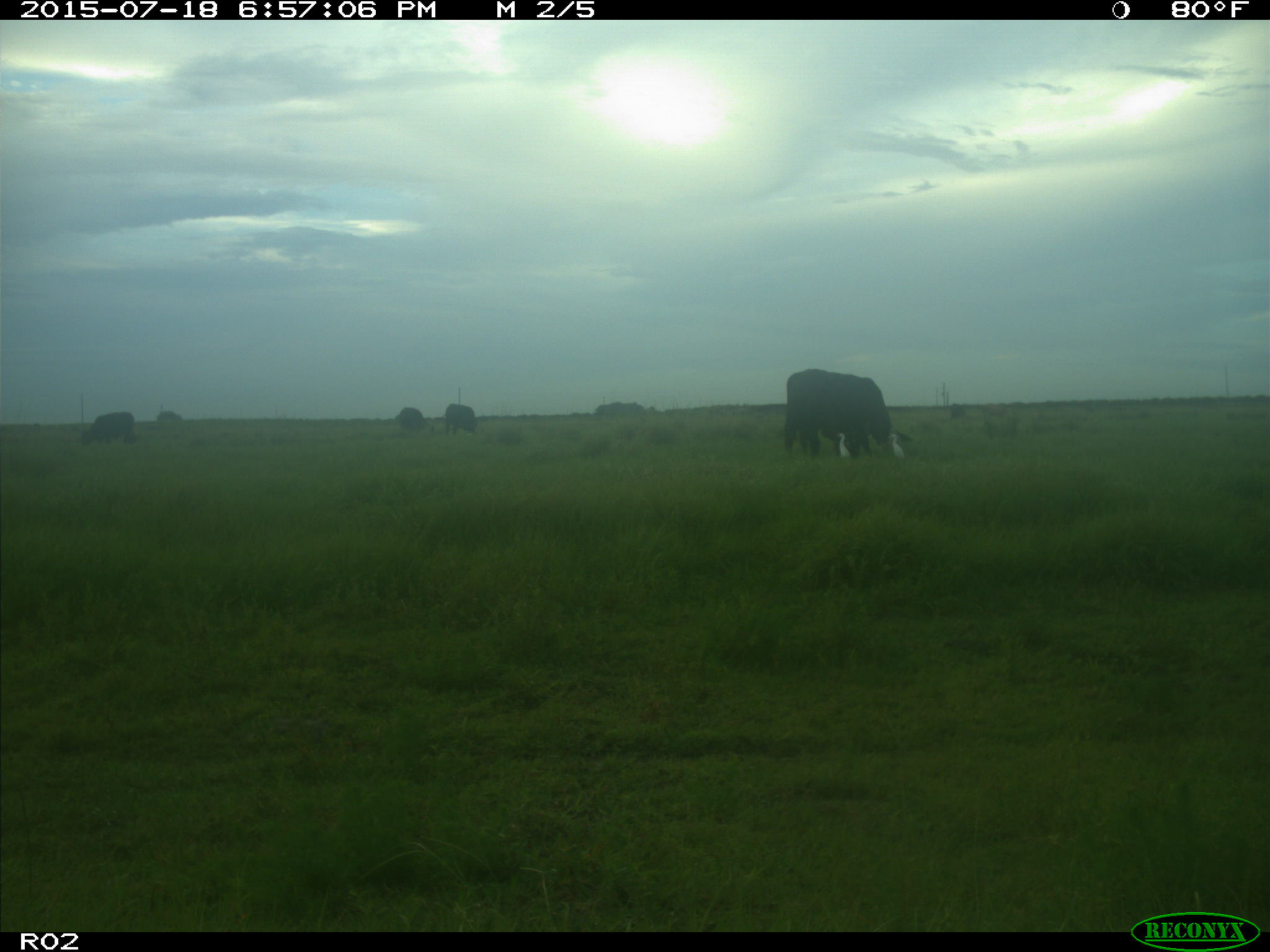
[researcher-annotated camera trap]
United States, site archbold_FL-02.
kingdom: Animalia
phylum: Chordata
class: Mammalia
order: Artiodactyla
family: Bovidae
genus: Bos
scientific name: Bos taurus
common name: domestic cow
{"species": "Bos taurus (domestic cow)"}